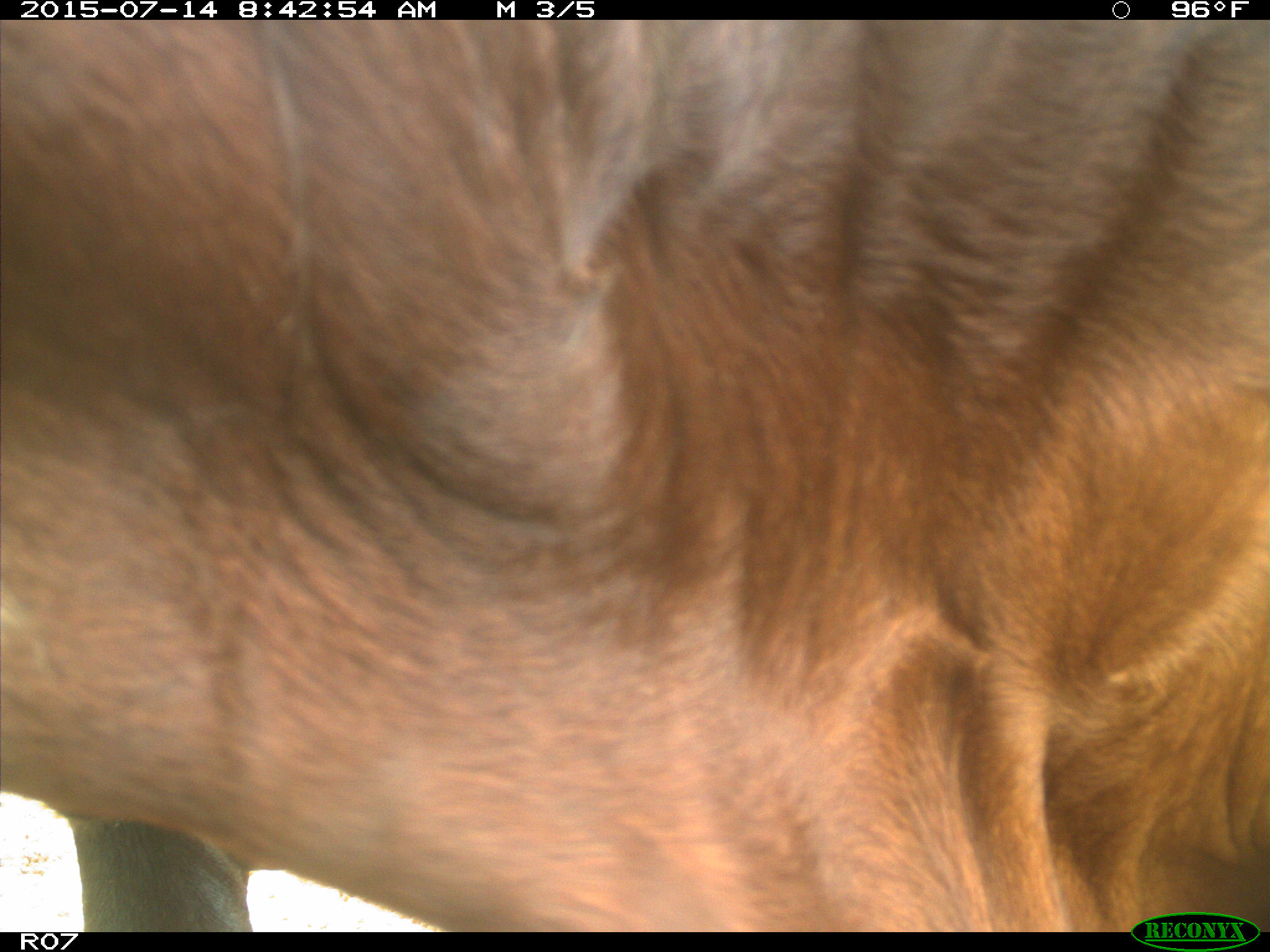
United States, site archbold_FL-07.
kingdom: Animalia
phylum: Chordata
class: Mammalia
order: Artiodactyla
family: Bovidae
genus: Bos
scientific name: Bos taurus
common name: domestic cow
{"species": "Bos taurus (domestic cow)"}